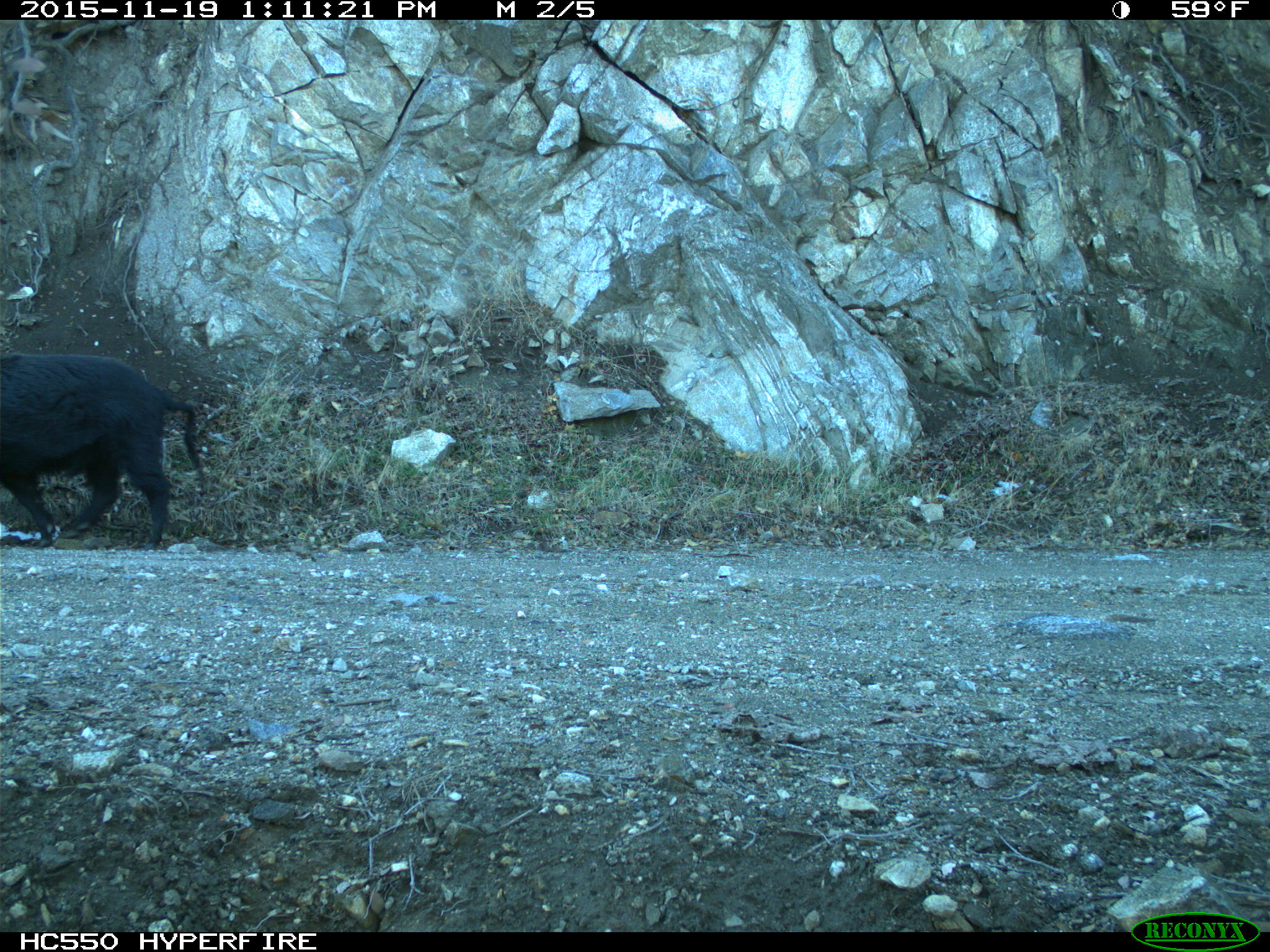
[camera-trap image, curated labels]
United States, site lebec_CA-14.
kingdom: Animalia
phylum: Chordata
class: Mammalia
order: Artiodactyla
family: Suidae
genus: Sus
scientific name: Sus scrofa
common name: wild boar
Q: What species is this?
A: Sus scrofa (wild boar).